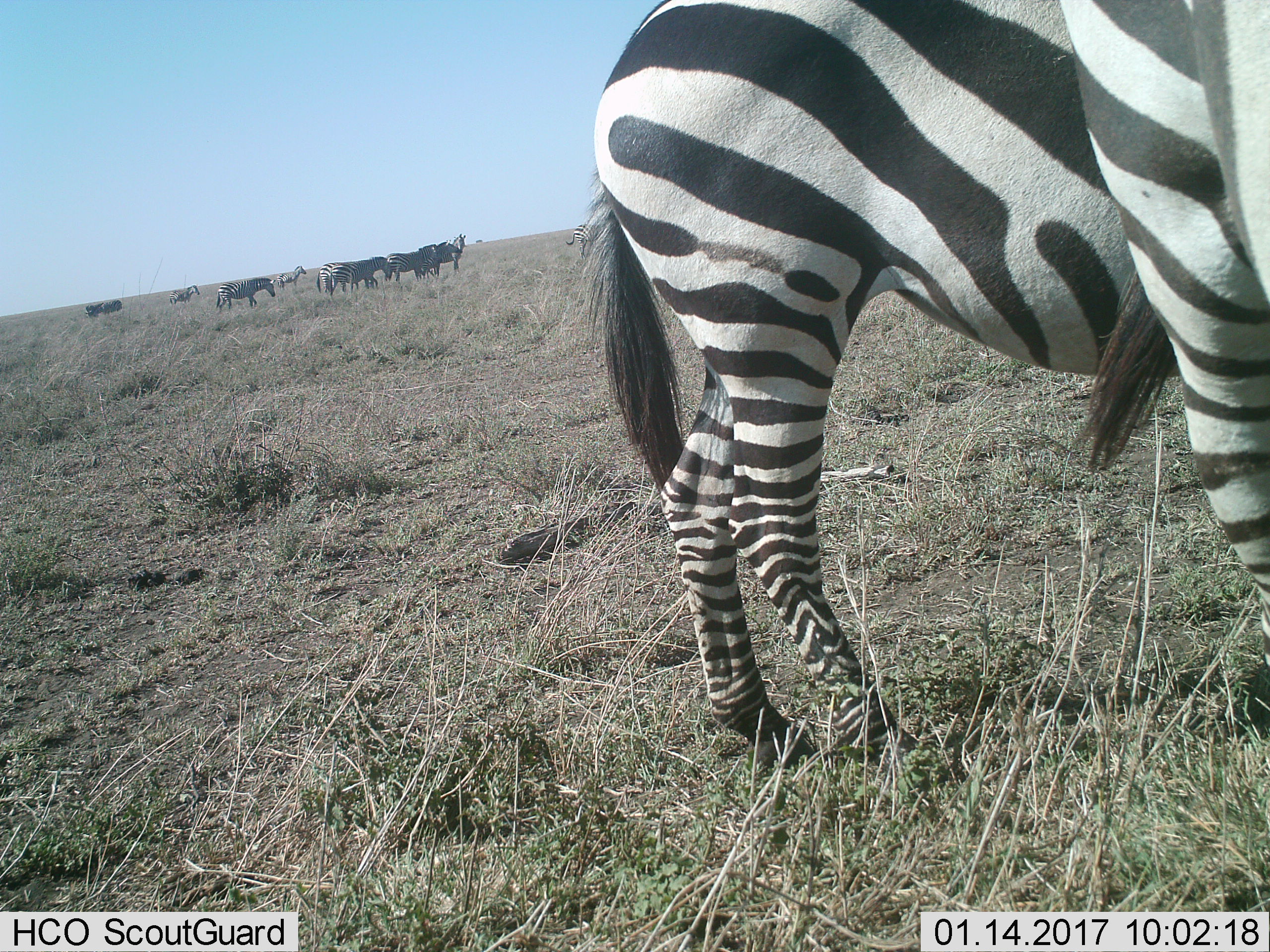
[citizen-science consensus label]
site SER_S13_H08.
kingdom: Animalia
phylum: Chordata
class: Mammalia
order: Perissodactyla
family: Equidae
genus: Equus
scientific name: Equus quagga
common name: plains zebra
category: zebraplains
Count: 11-50.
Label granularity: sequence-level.